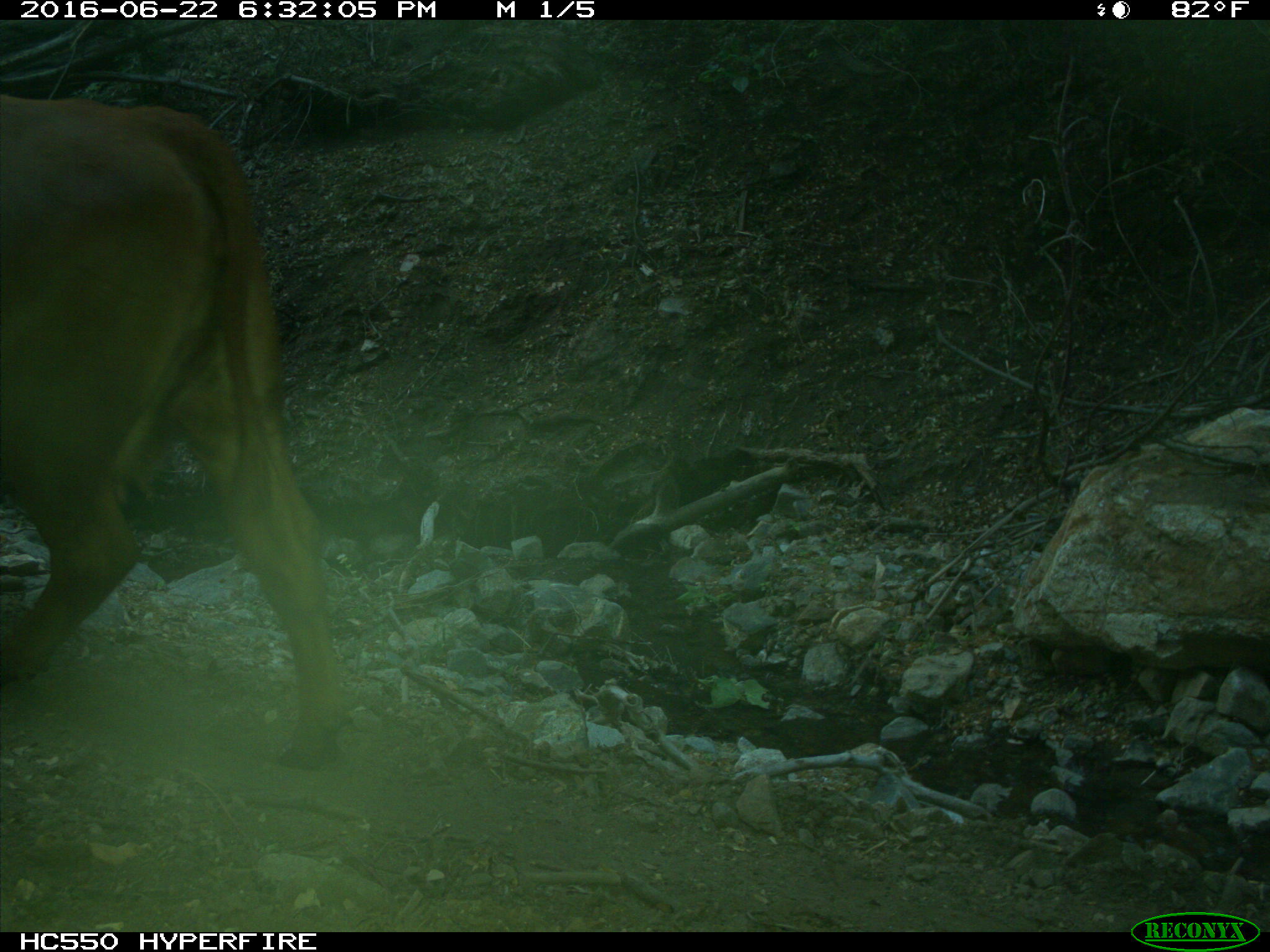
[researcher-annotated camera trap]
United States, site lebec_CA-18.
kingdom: Animalia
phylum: Chordata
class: Mammalia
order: Artiodactyla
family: Bovidae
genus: Bos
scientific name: Bos taurus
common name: domestic cow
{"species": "Bos taurus (domestic cow)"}